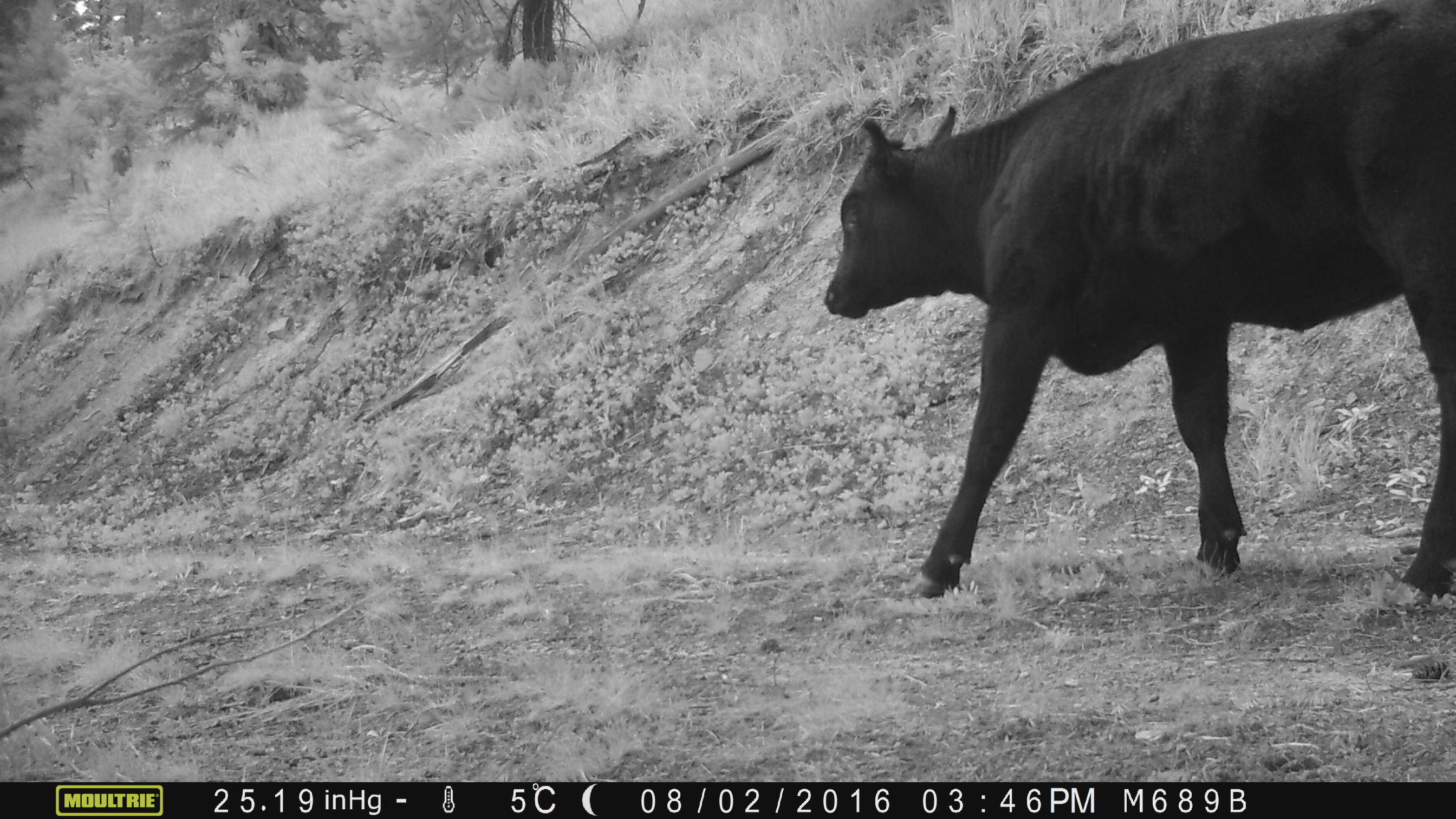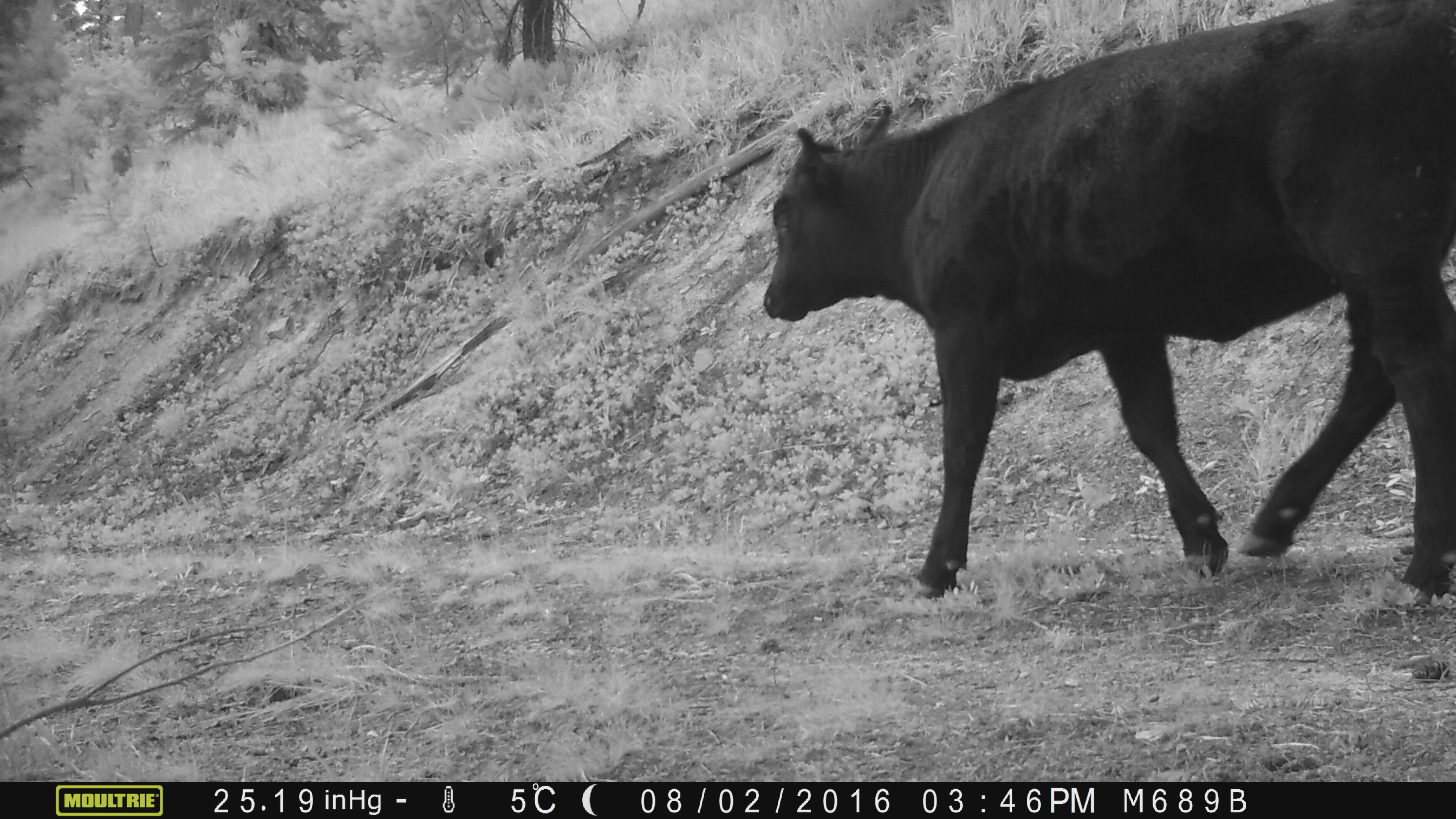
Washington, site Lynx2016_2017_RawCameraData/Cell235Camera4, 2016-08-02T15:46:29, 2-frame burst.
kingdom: Animalia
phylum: Chordata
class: Mammalia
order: Artiodactyla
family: Bovidae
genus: Bos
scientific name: Bos taurus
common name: domestic cattle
Domestic cattle (Bos taurus). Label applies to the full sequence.